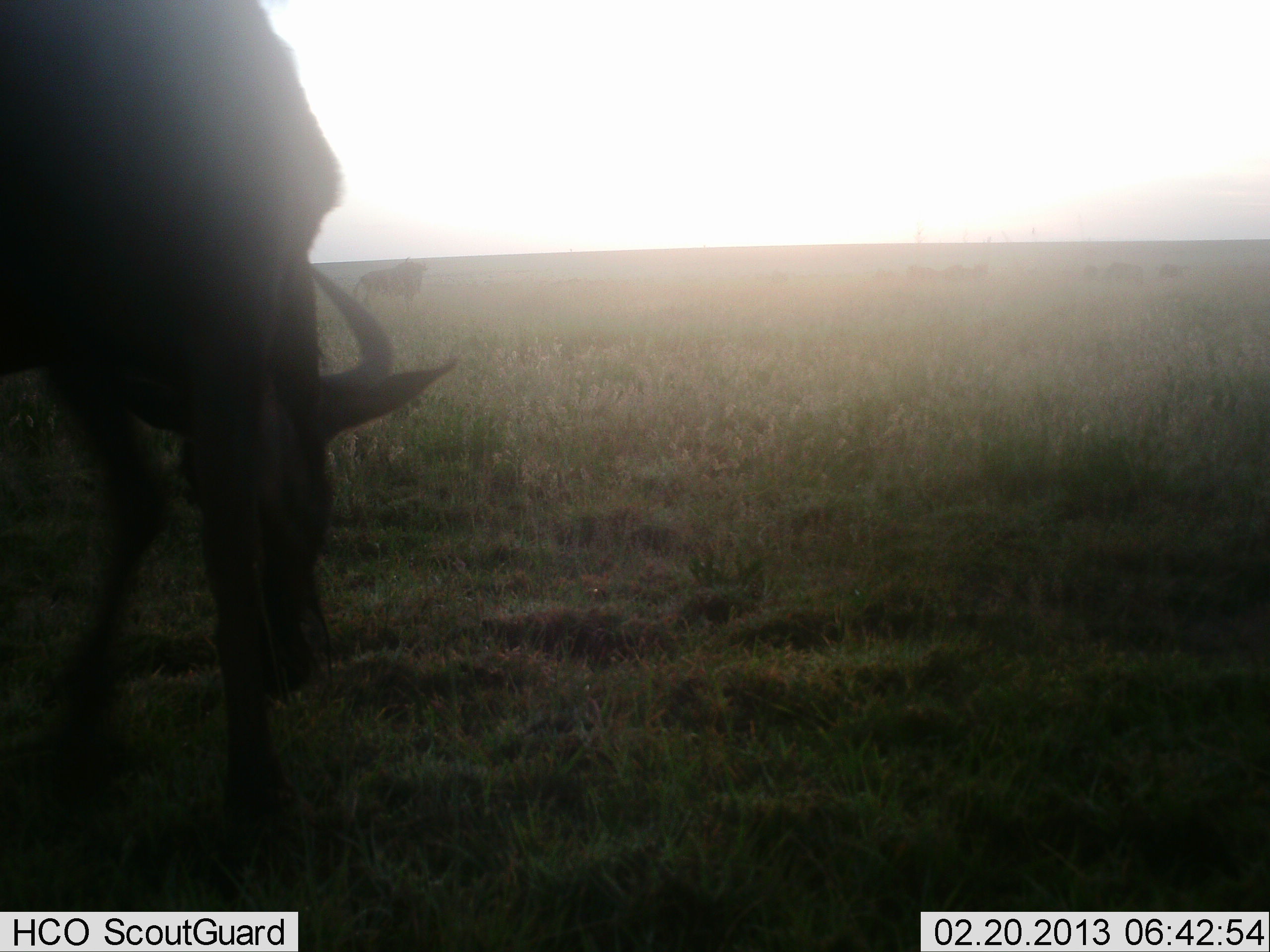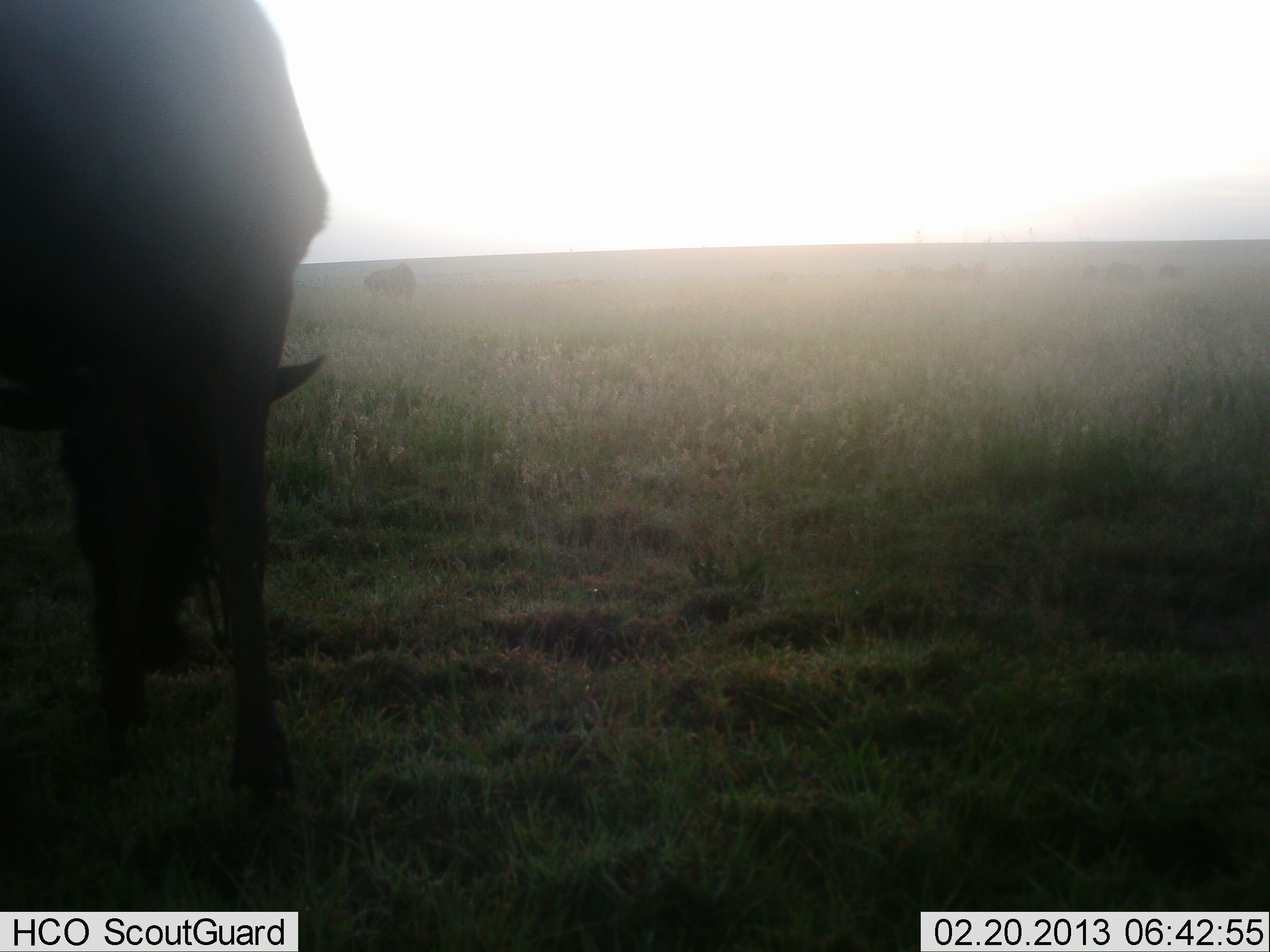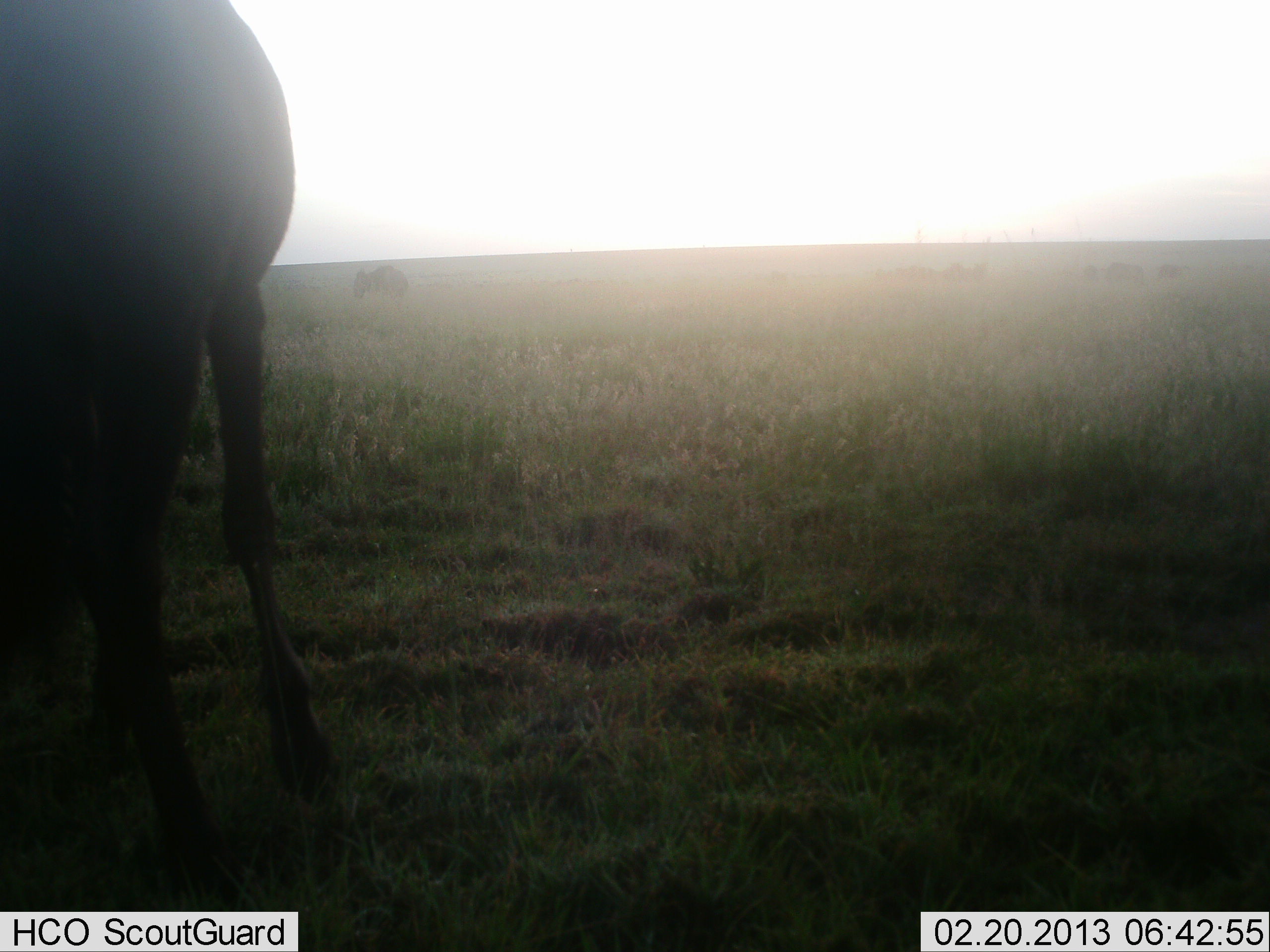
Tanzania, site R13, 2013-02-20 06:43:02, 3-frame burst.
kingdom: Animalia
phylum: Chordata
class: Mammalia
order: Artiodactyla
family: Bovidae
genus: Connochaetes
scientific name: Connochaetes taurinus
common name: blue wildebeest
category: wildebeest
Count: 2.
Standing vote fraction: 33%.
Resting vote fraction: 0%.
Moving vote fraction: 14%.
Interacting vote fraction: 5%.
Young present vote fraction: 0%.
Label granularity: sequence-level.